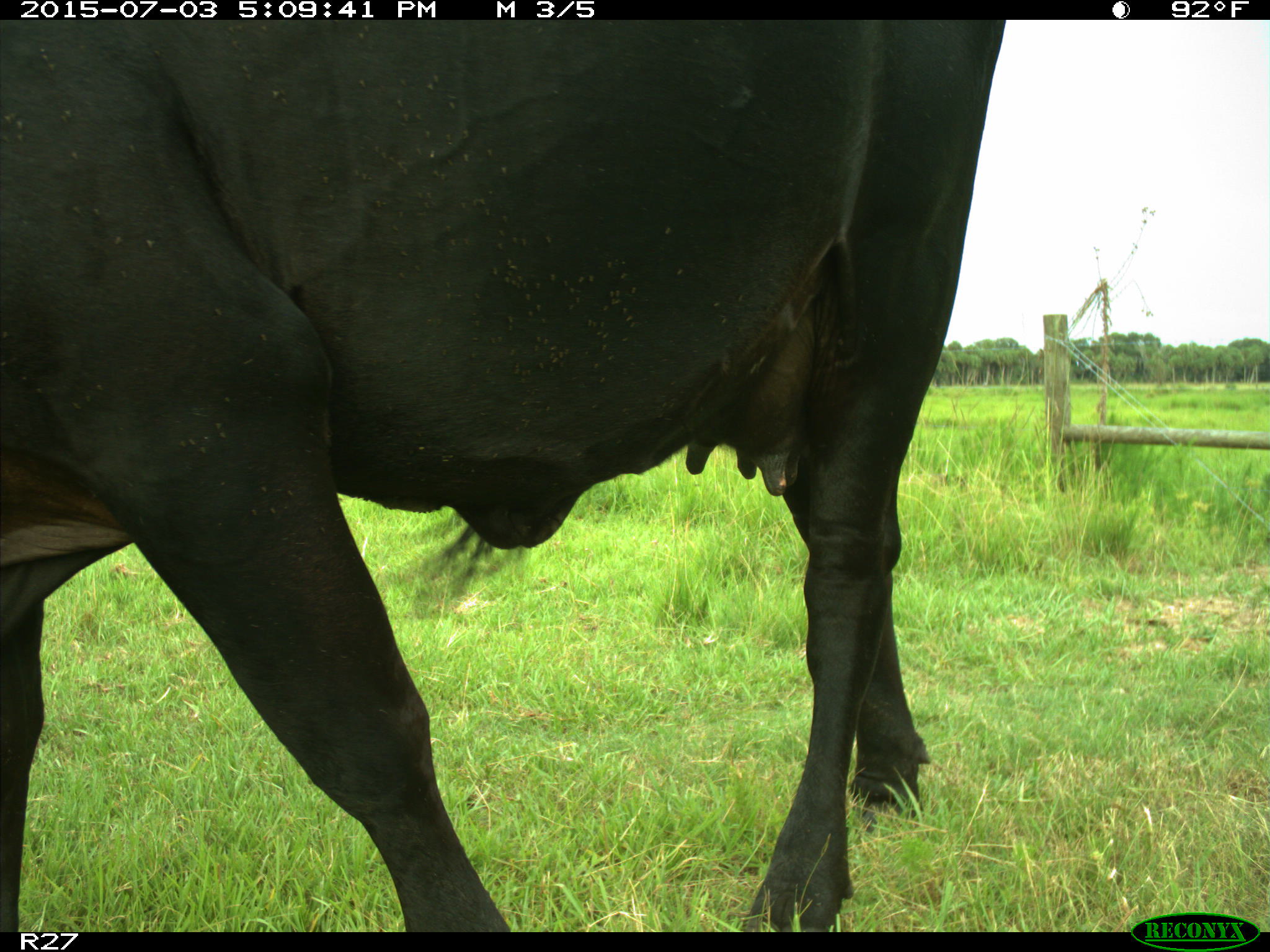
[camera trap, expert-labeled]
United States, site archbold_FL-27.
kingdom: Animalia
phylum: Chordata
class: Mammalia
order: Artiodactyla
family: Bovidae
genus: Bos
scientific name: Bos taurus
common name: domestic cow